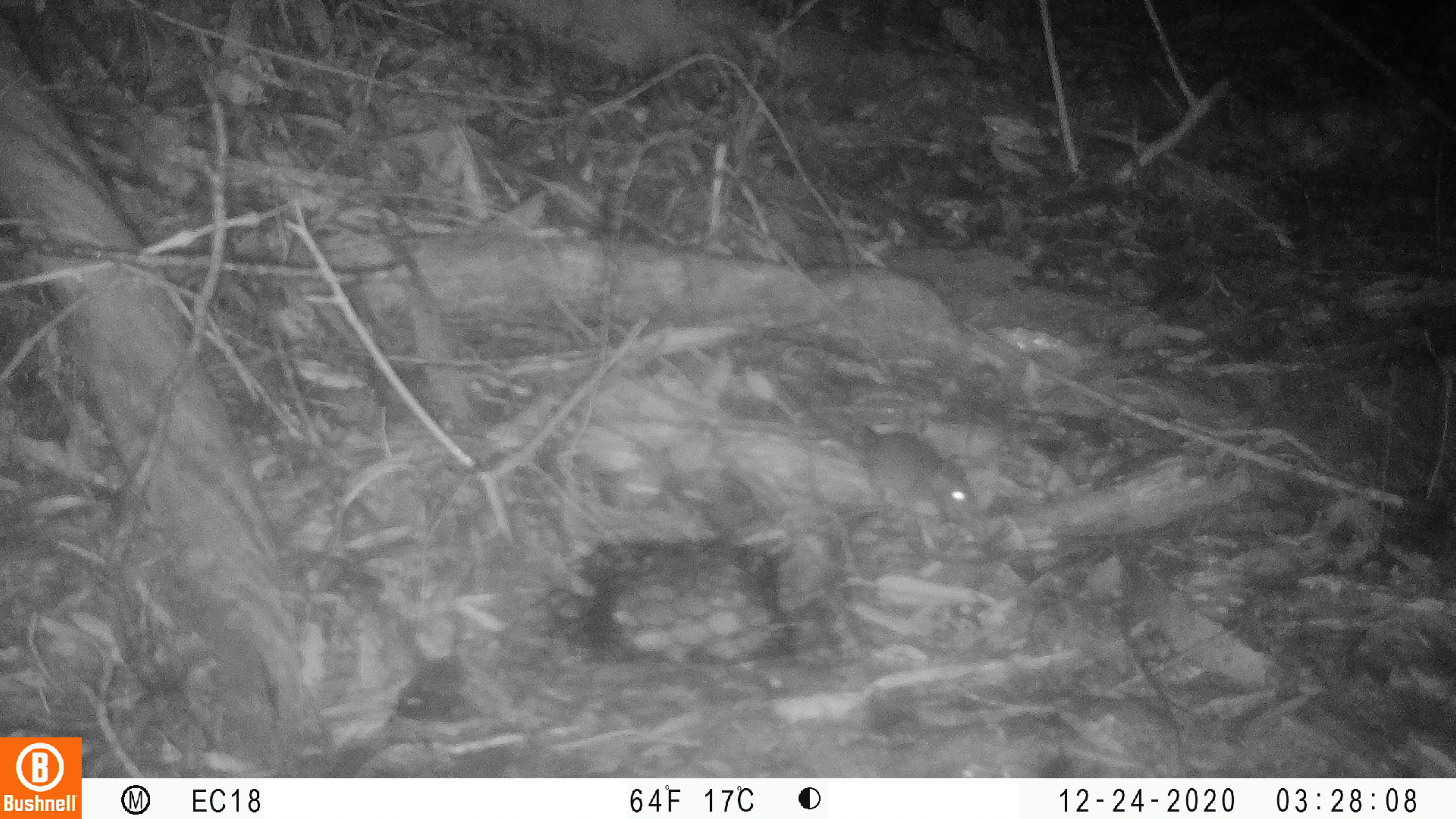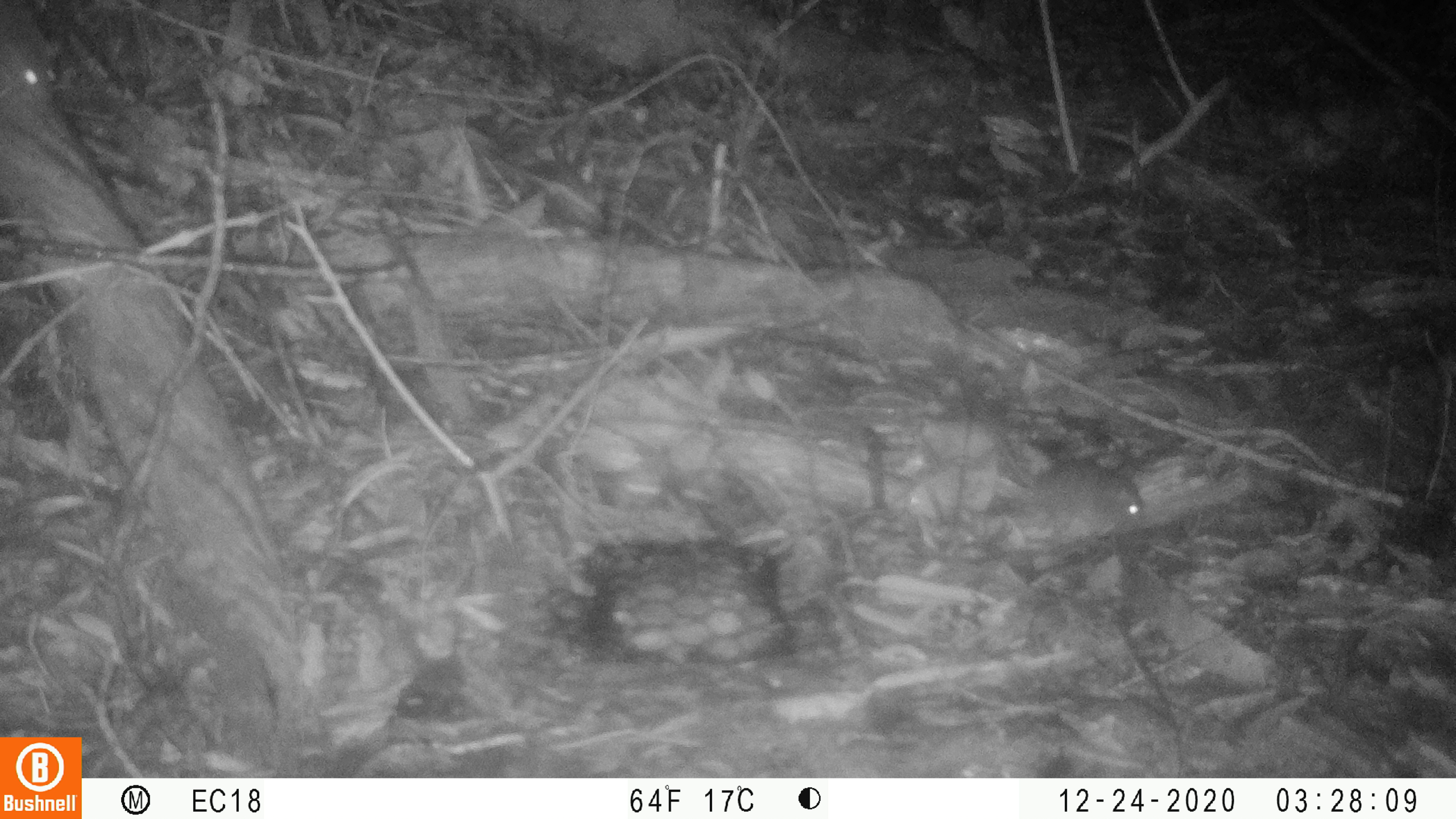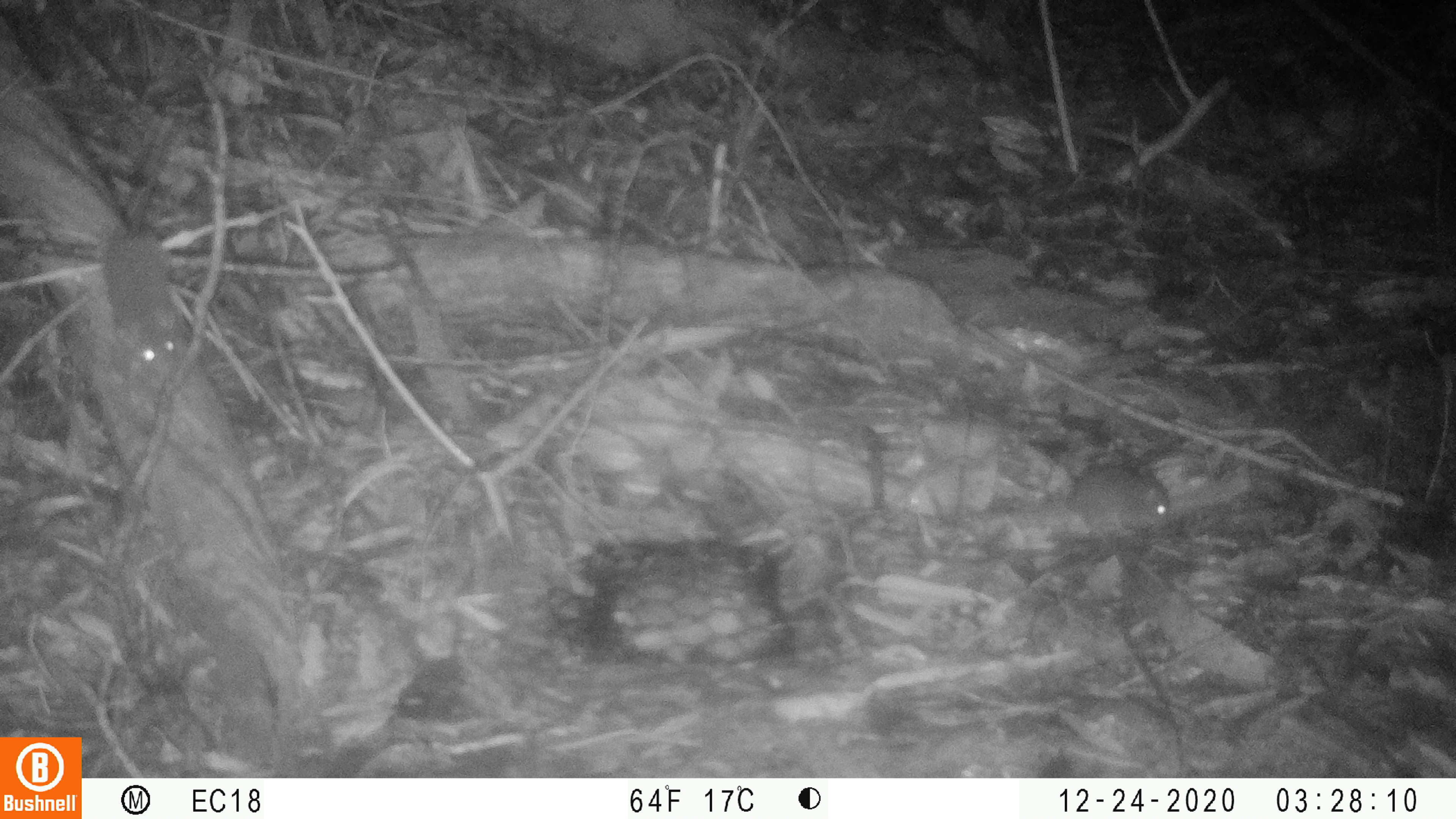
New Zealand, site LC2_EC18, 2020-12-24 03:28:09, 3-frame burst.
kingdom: Animalia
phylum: Chordata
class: Mammalia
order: Rodentia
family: Muridae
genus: Mus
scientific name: Mus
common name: mouse